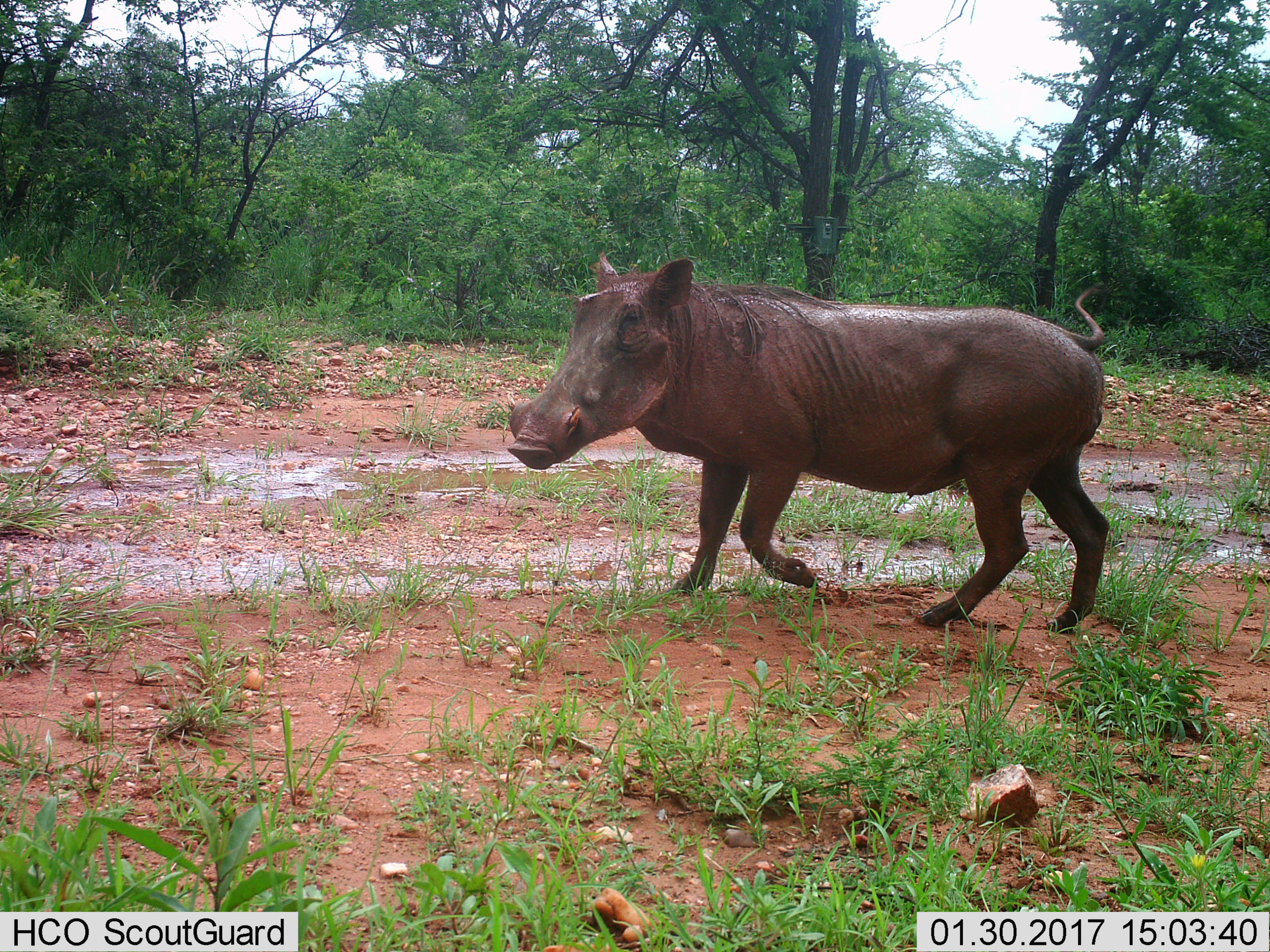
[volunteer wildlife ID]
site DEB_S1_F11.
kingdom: Animalia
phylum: Chordata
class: Mammalia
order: Artiodactyla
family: Suidae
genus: Phacochoerus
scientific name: Phacochoerus africanus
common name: warthog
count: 1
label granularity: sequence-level